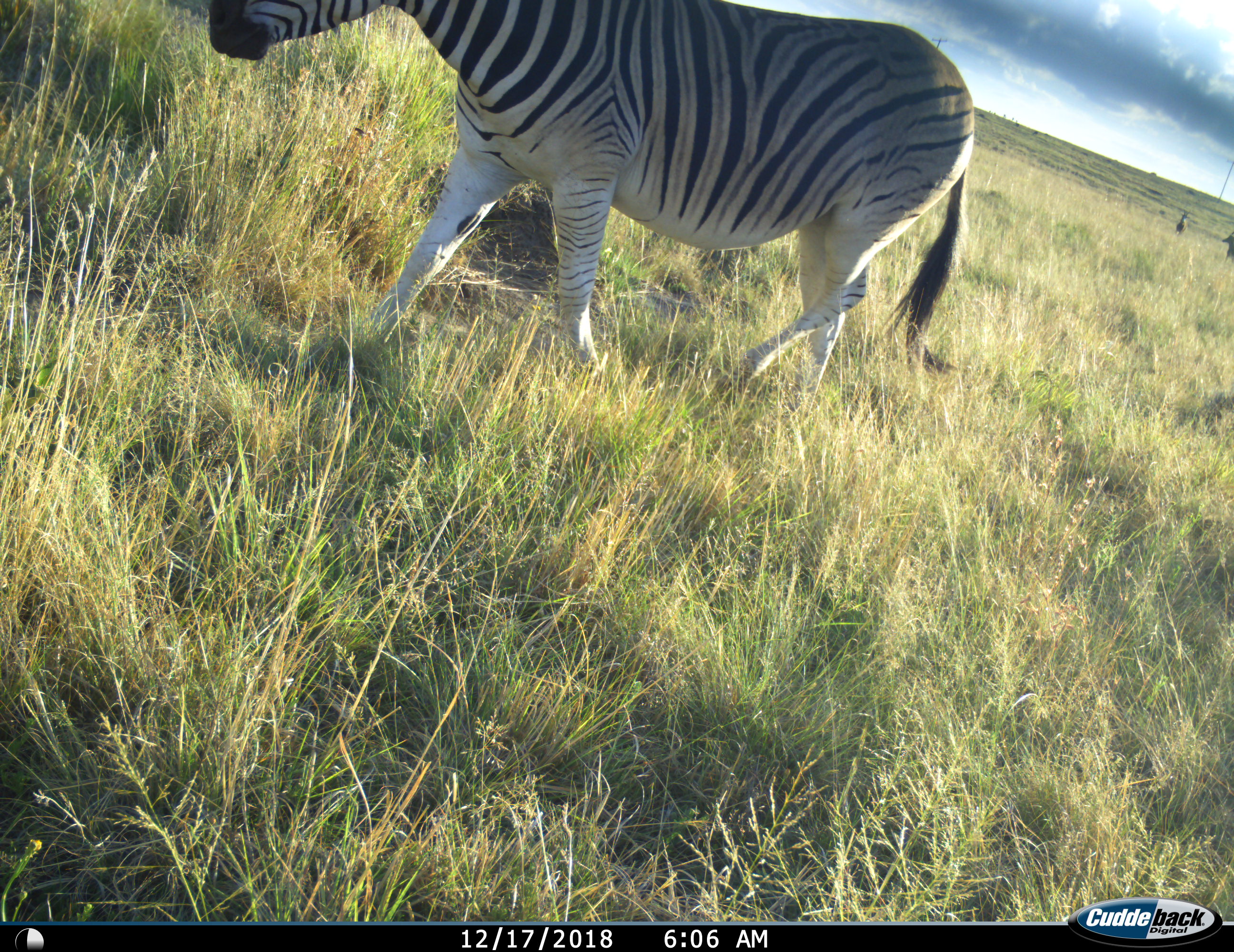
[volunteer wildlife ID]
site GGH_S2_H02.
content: unidentified animal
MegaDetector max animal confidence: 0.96